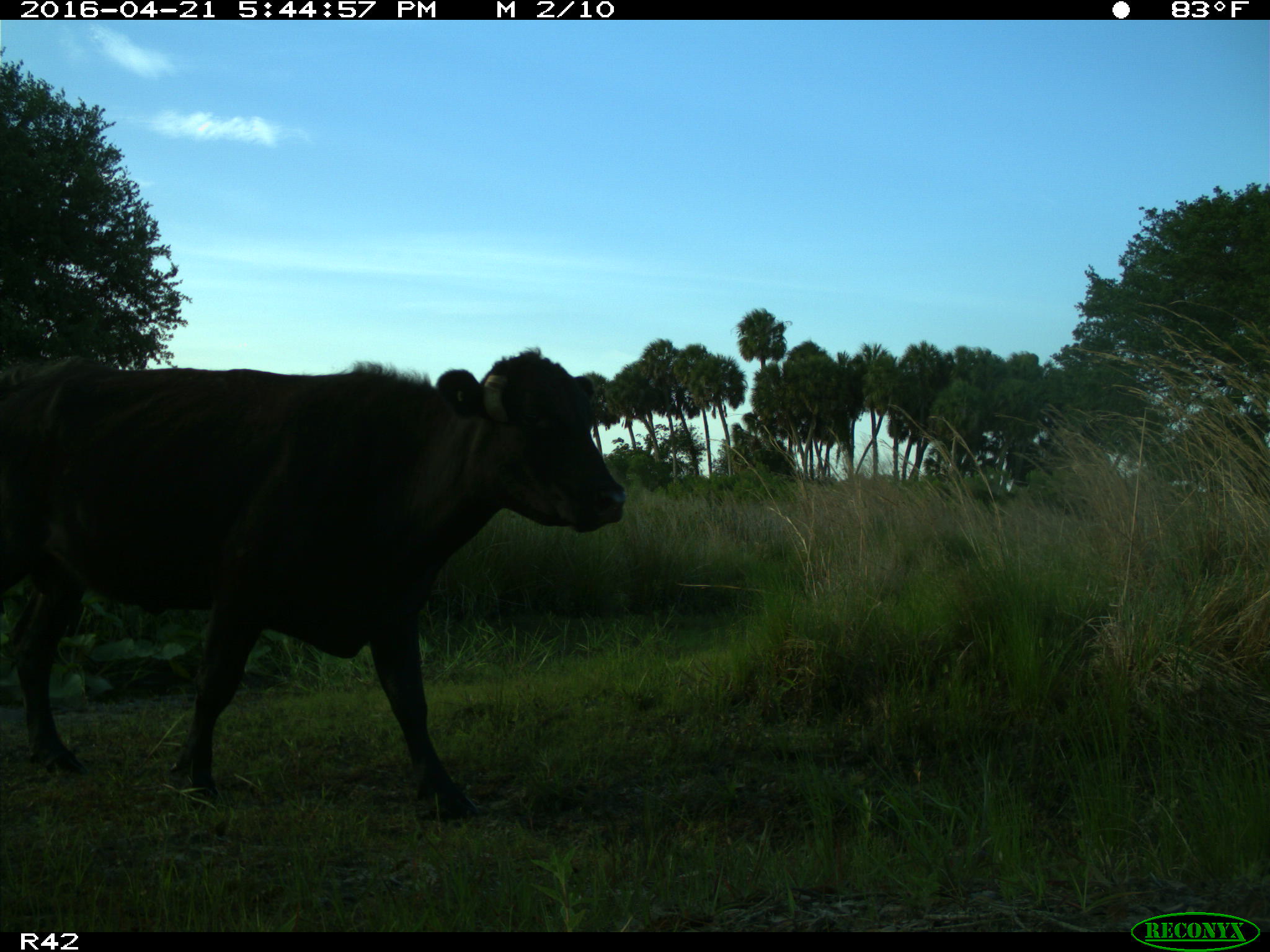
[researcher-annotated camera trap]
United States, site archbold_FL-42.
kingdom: Animalia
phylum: Chordata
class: Mammalia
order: Artiodactyla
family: Bovidae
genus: Bos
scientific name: Bos taurus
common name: domestic cow